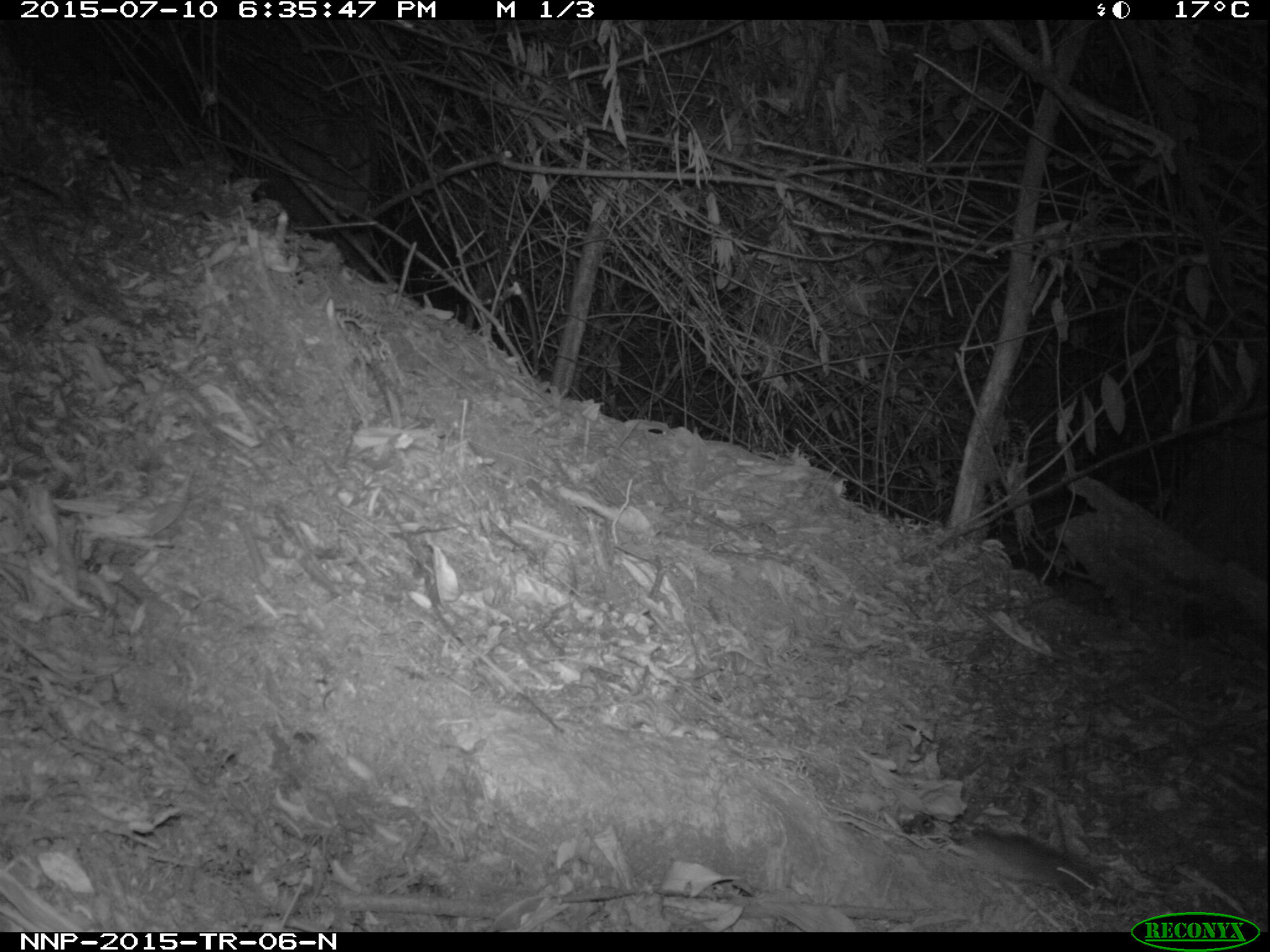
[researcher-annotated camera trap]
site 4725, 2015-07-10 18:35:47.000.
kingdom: Animalia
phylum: Chordata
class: Mammalia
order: Rodentia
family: Nesomyidae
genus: Cricetomys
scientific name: Cricetomys gambianus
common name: african giant pouched rat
Cricetomys gambianus (african giant pouched rat), count 1.